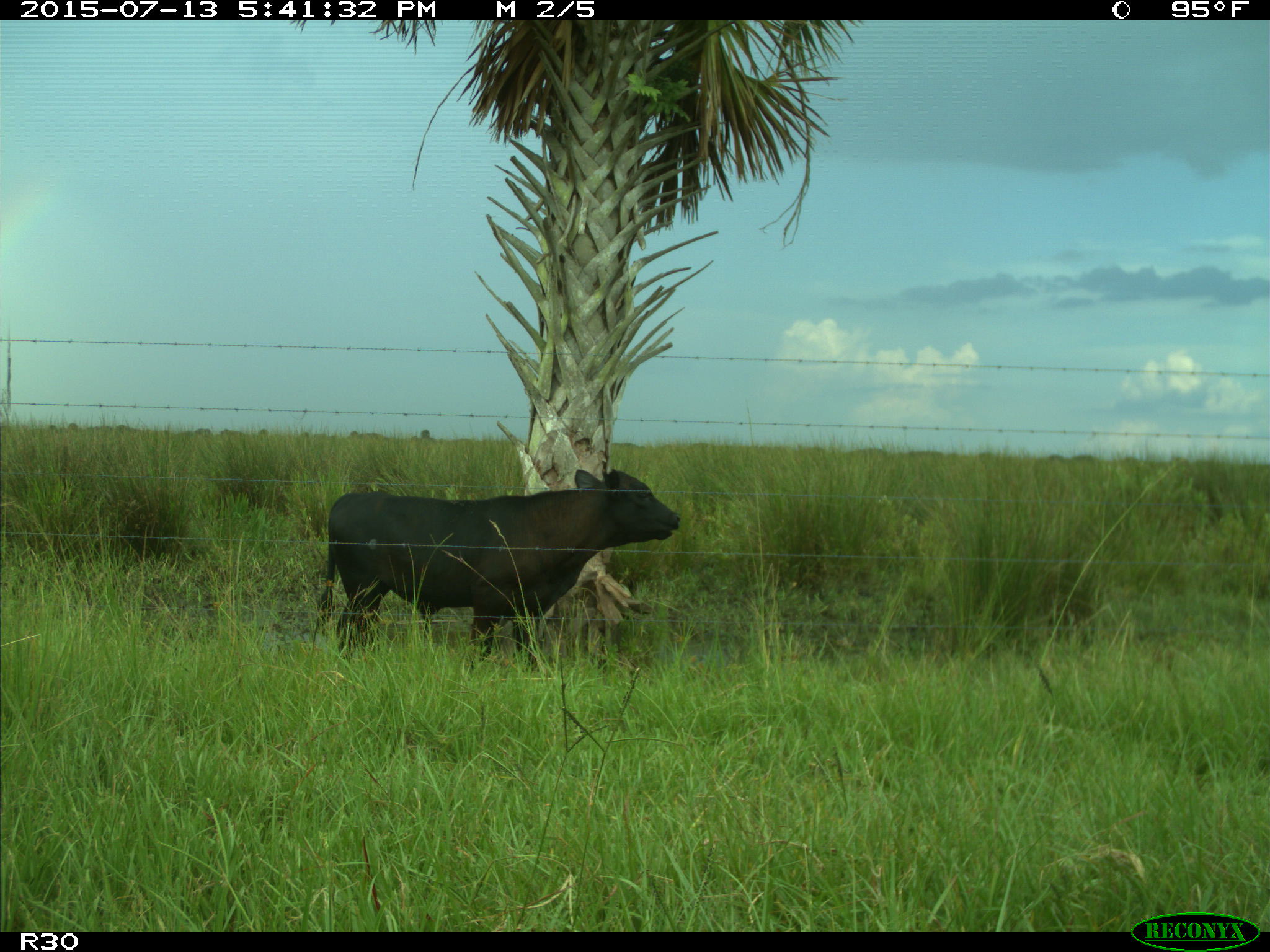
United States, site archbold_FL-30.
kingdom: Animalia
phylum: Chordata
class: Mammalia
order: Artiodactyla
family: Bovidae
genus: Bos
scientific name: Bos taurus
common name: domestic cow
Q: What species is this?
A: Bos taurus (domestic cow).